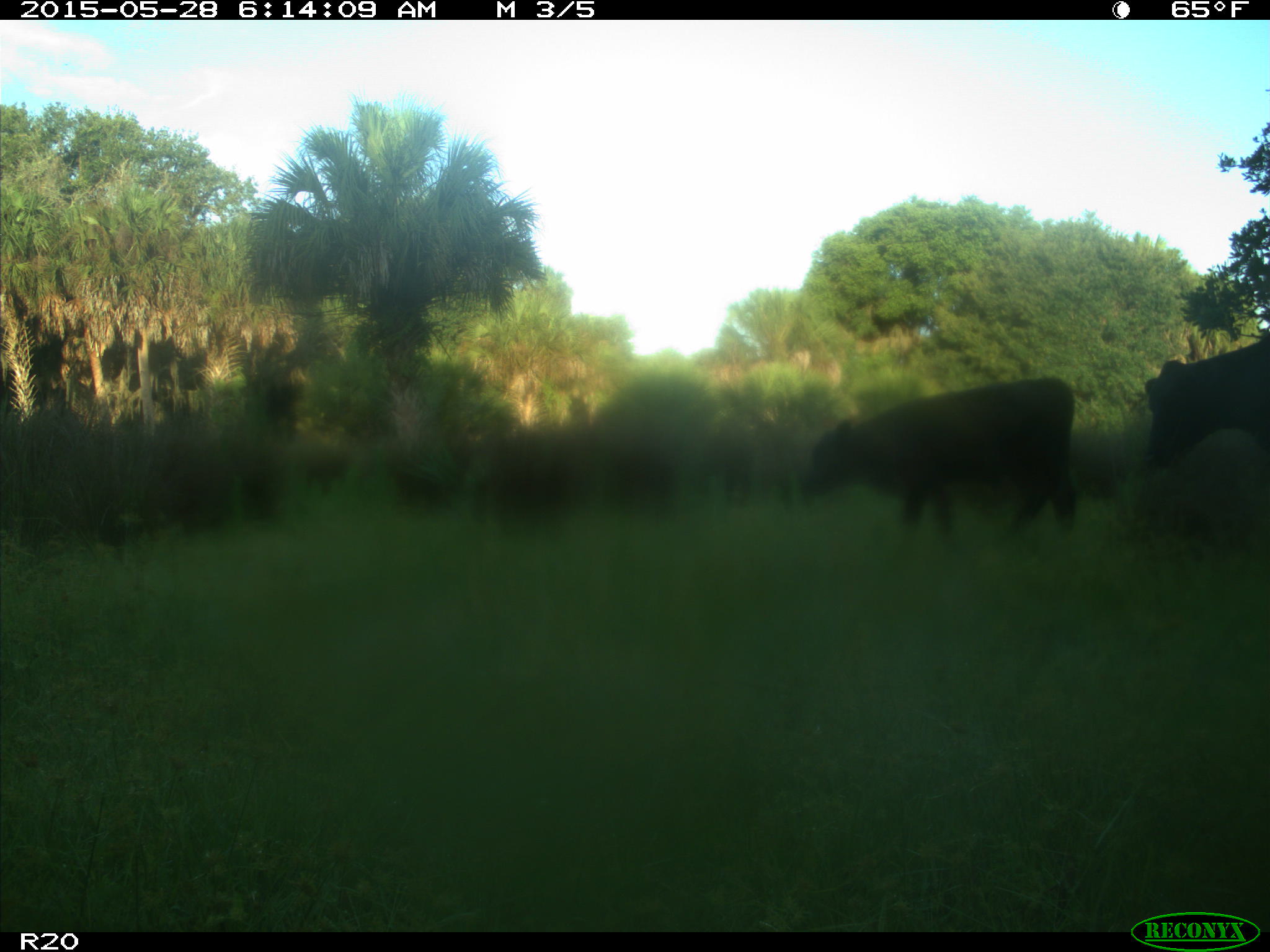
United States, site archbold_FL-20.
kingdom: Animalia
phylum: Chordata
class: Mammalia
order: Artiodactyla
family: Bovidae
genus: Bos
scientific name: Bos taurus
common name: domestic cow